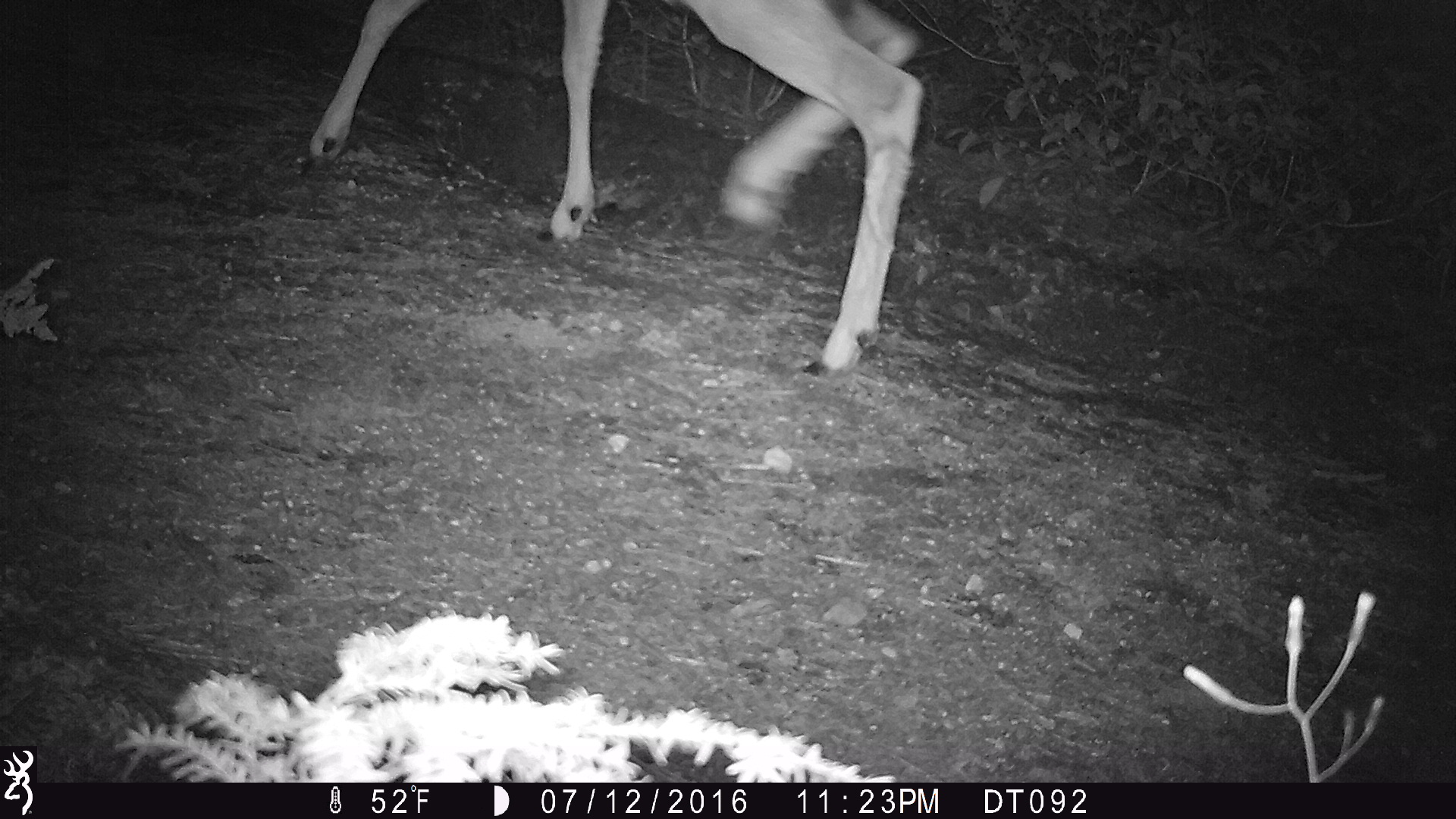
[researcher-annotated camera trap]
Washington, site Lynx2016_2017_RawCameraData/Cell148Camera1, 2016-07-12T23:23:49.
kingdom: Animalia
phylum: Chordata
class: Mammalia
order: Artiodactyla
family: Cervidae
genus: Odocoileus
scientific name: Odocoileus hemionus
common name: mule deer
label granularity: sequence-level